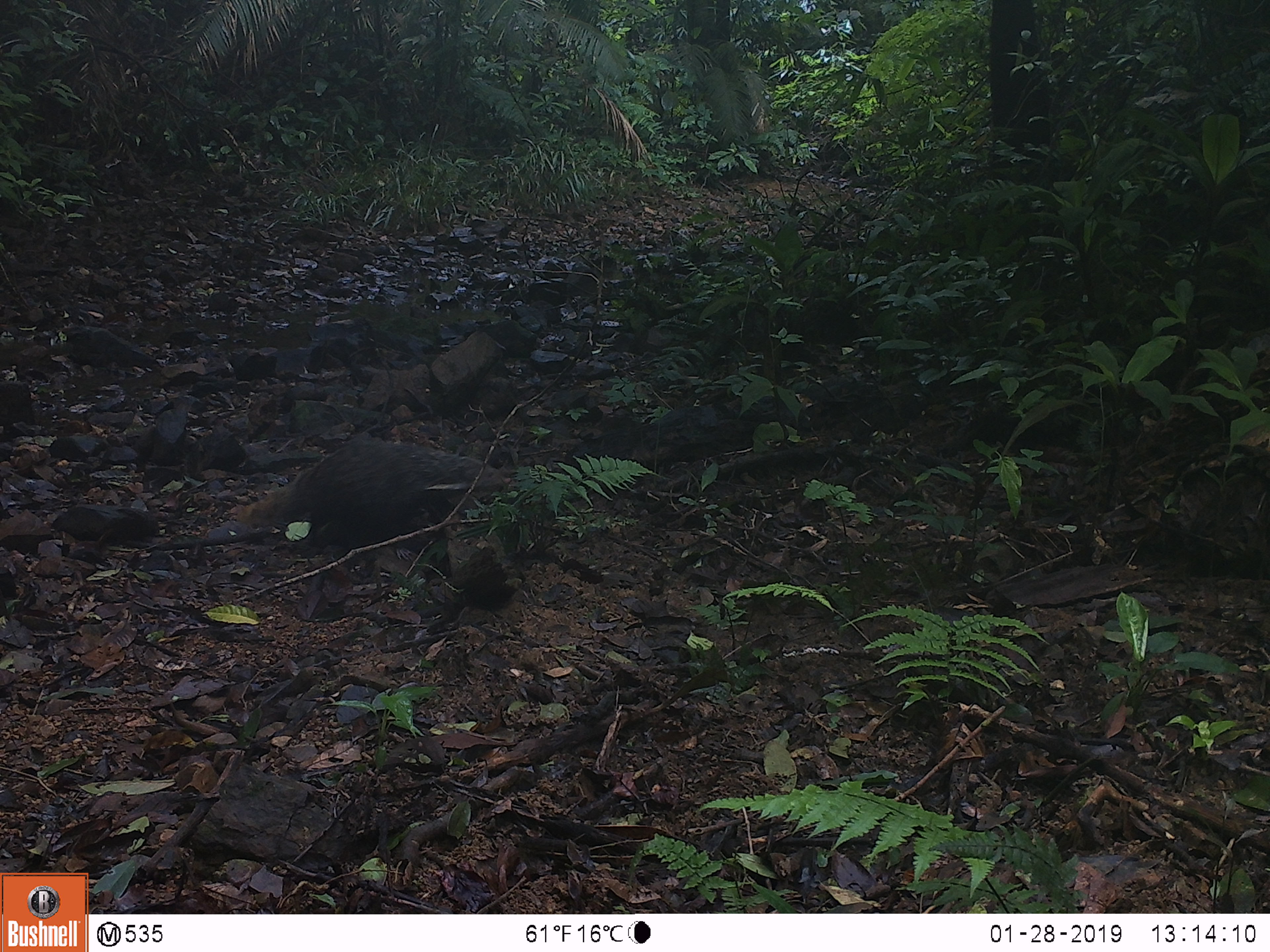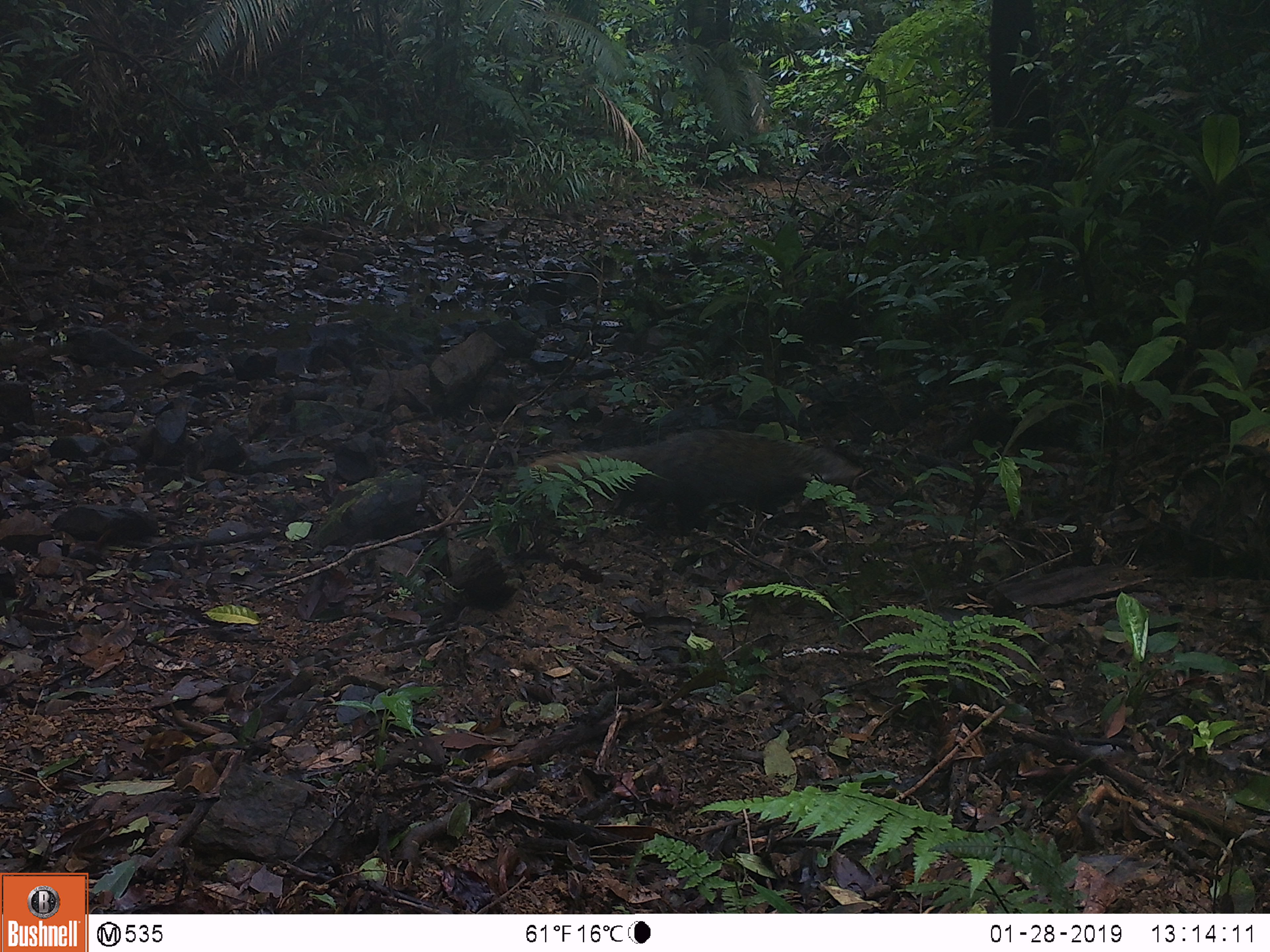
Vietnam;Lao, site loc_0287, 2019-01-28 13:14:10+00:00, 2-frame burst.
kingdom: Animalia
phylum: Chordata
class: Mammalia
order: Carnivora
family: Herpestidae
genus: Urva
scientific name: Urva urva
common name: crab-eating mongoose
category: crab eating mongoose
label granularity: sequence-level